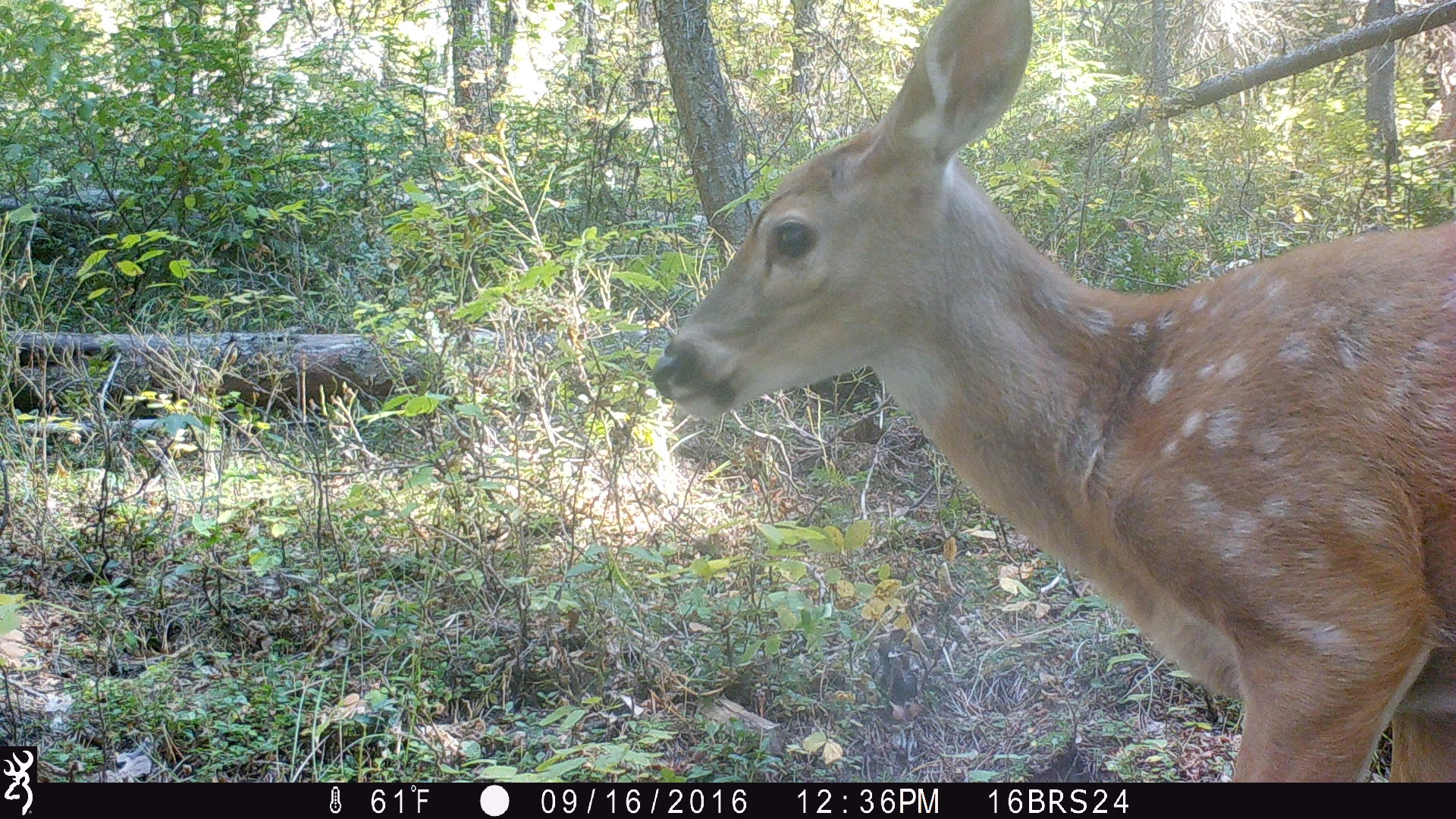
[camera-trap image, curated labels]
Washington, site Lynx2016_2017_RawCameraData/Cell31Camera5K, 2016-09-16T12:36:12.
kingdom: Animalia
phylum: Chordata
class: Mammalia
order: Artiodactyla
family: Cervidae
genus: Odocoileus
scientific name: Odocoileus virginianus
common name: white-tailed deer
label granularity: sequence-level